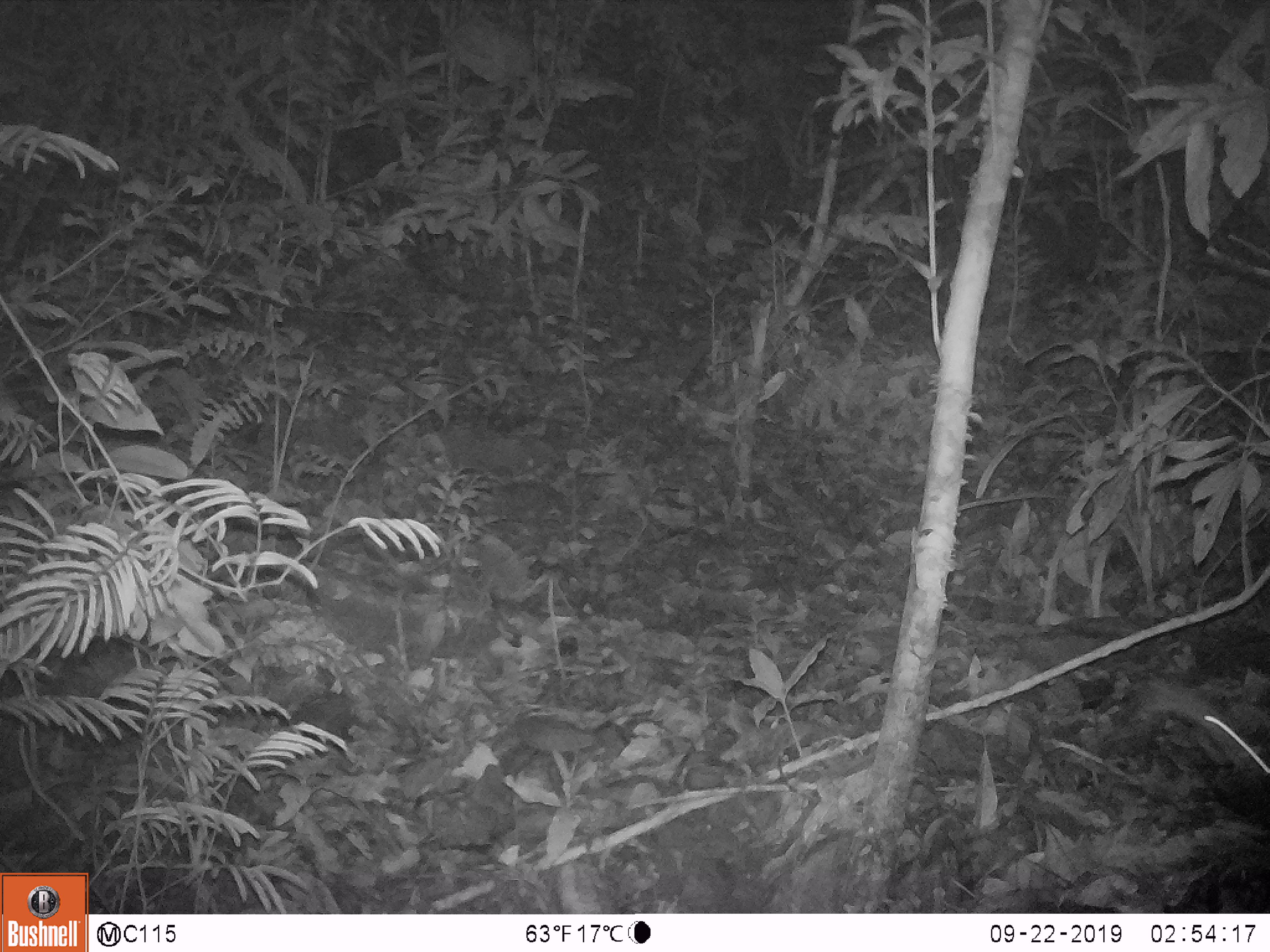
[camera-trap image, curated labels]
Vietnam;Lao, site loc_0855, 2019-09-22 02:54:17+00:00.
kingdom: Animalia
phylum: Chordata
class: Mammalia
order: Rodentia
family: Muridae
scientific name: Muridae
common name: old-world mice and rats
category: unidentified murid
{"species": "unidentified murid (old-world mice and rats) (Muridae)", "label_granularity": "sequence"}